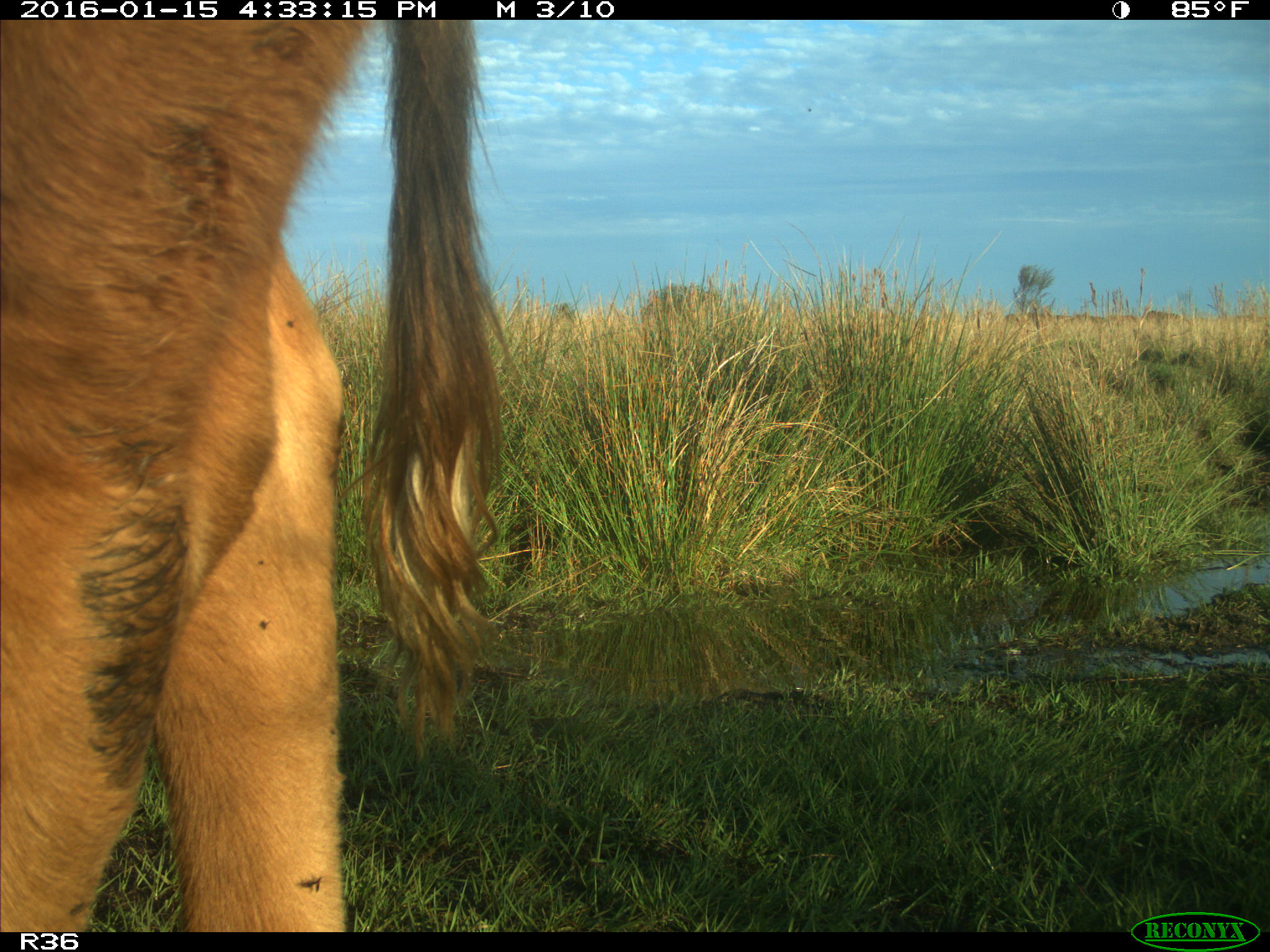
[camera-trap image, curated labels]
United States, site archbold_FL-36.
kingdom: Animalia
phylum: Chordata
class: Mammalia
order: Artiodactyla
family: Bovidae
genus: Bos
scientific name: Bos taurus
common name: domestic cow